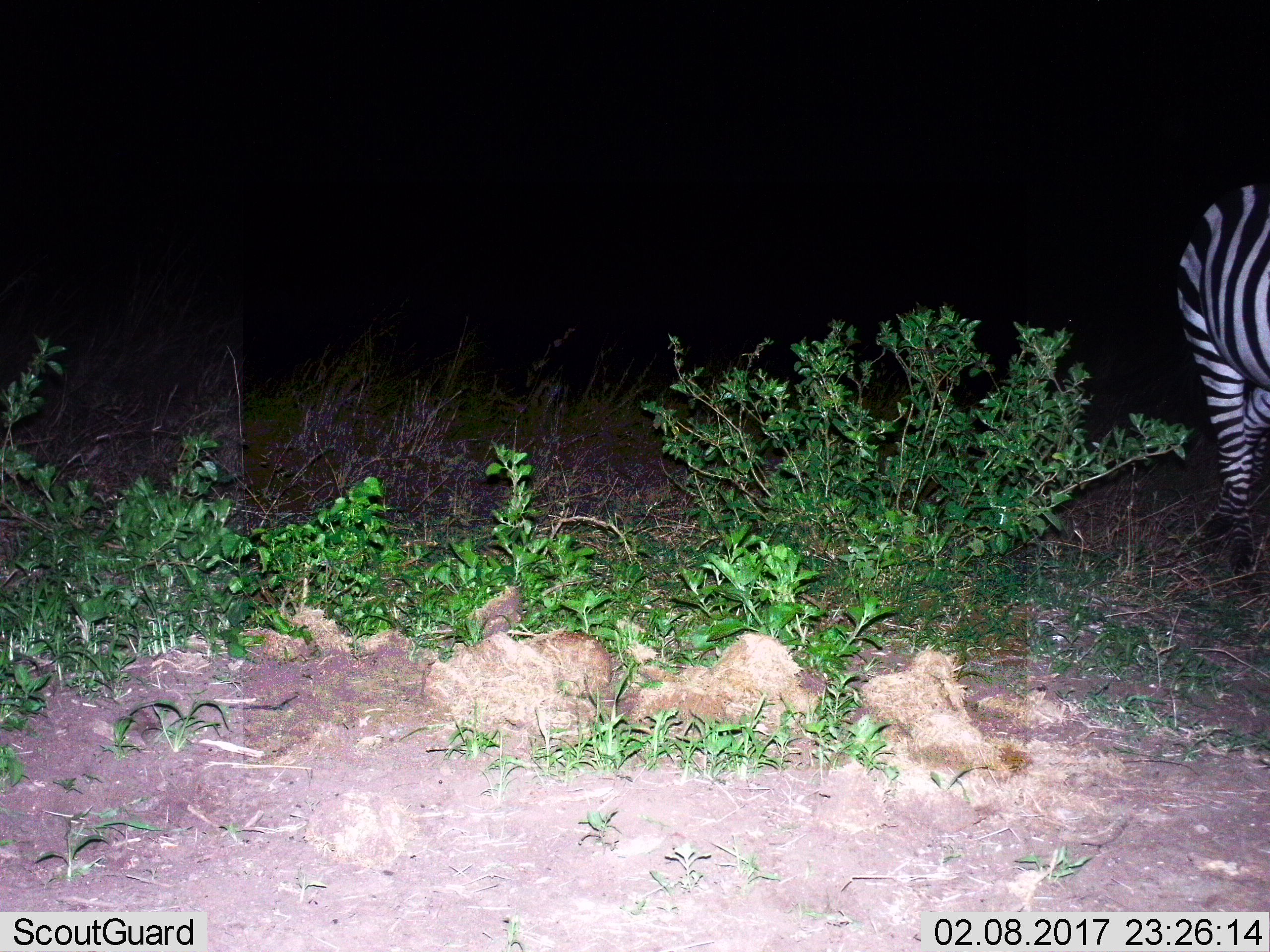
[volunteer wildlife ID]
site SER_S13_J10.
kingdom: Animalia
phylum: Chordata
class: Mammalia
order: Perissodactyla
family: Equidae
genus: Equus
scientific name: Equus quagga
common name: plains zebra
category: zebraplains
Zebraplains (plains zebra) (Equus quagga), count 1. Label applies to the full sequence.